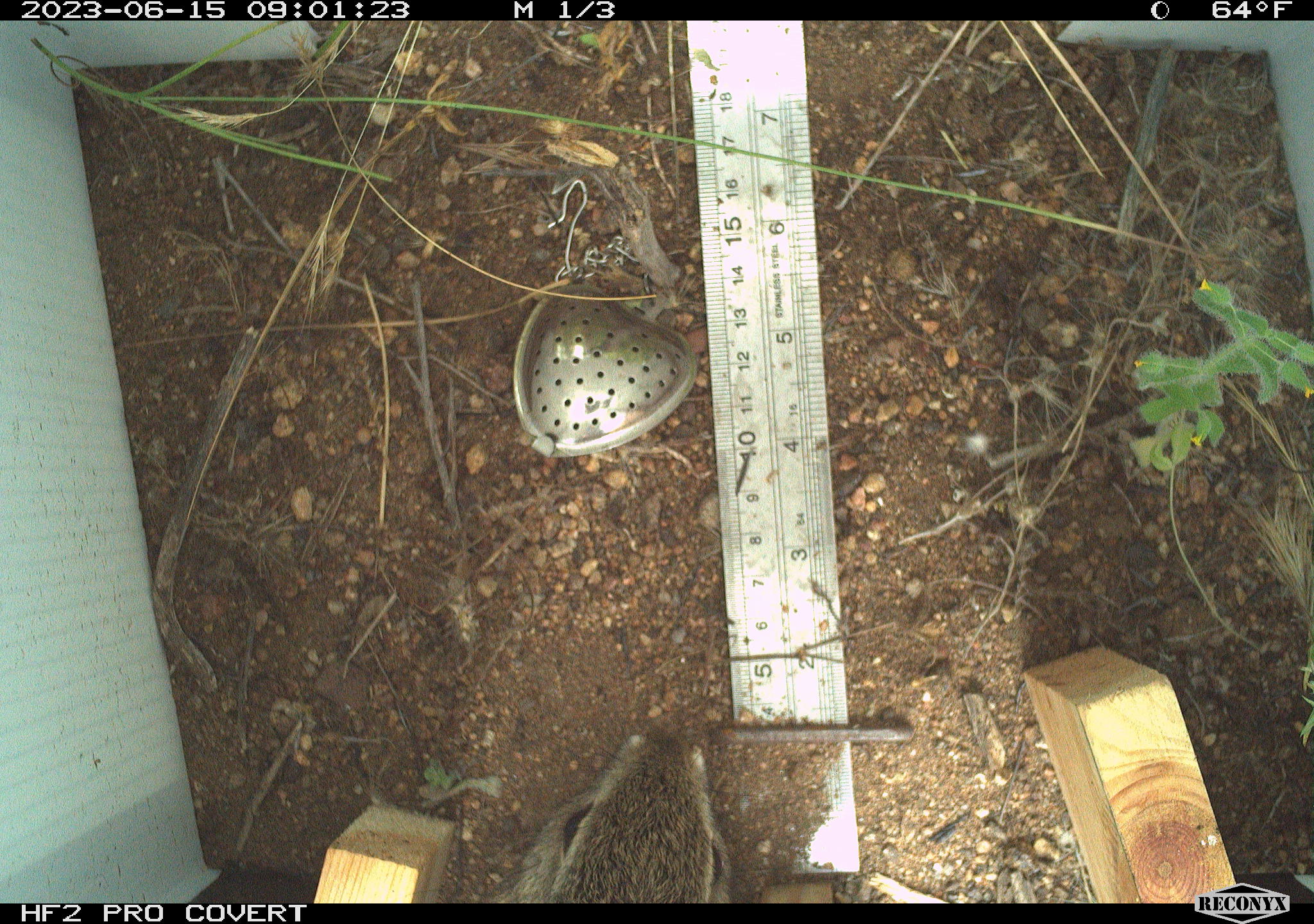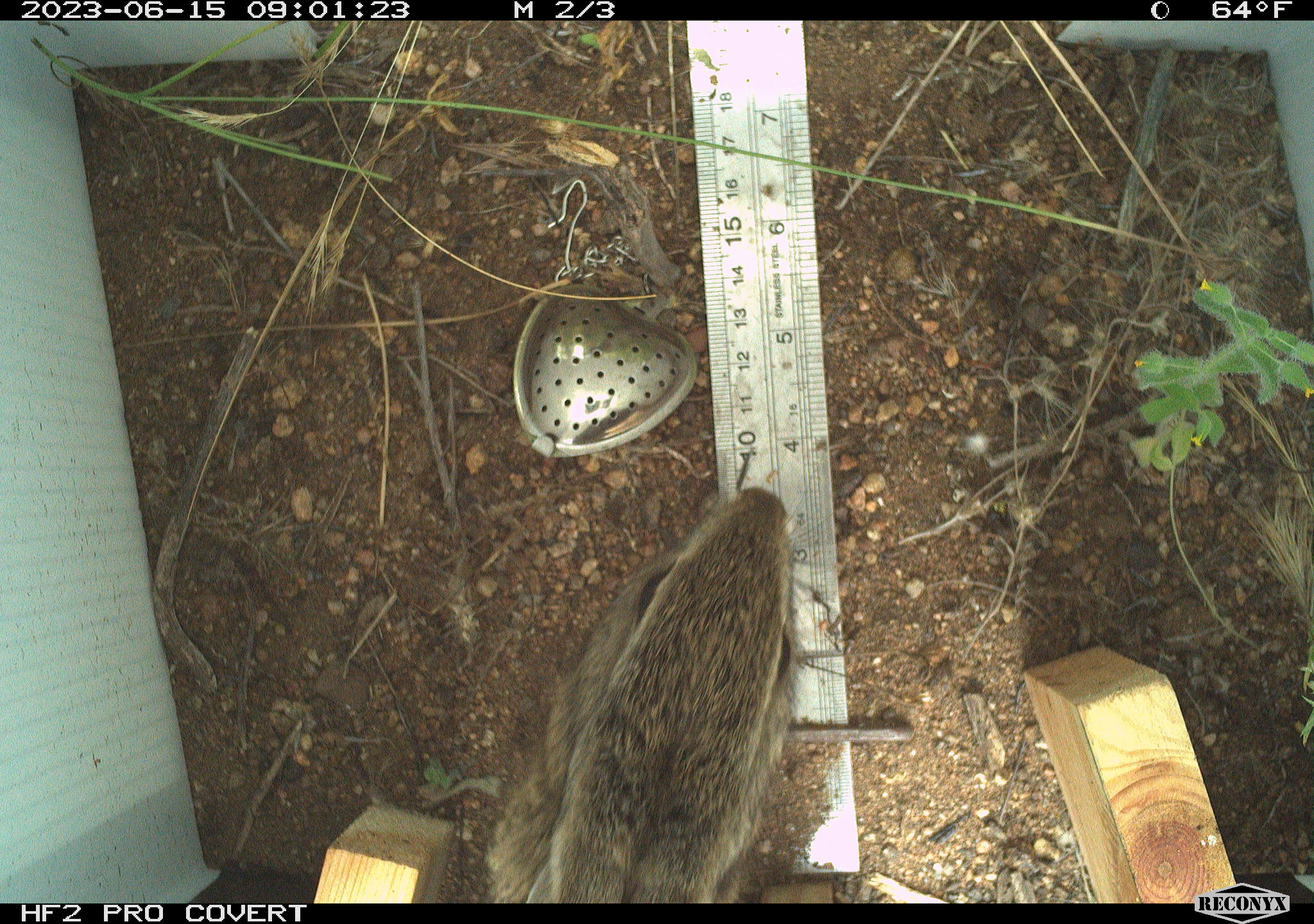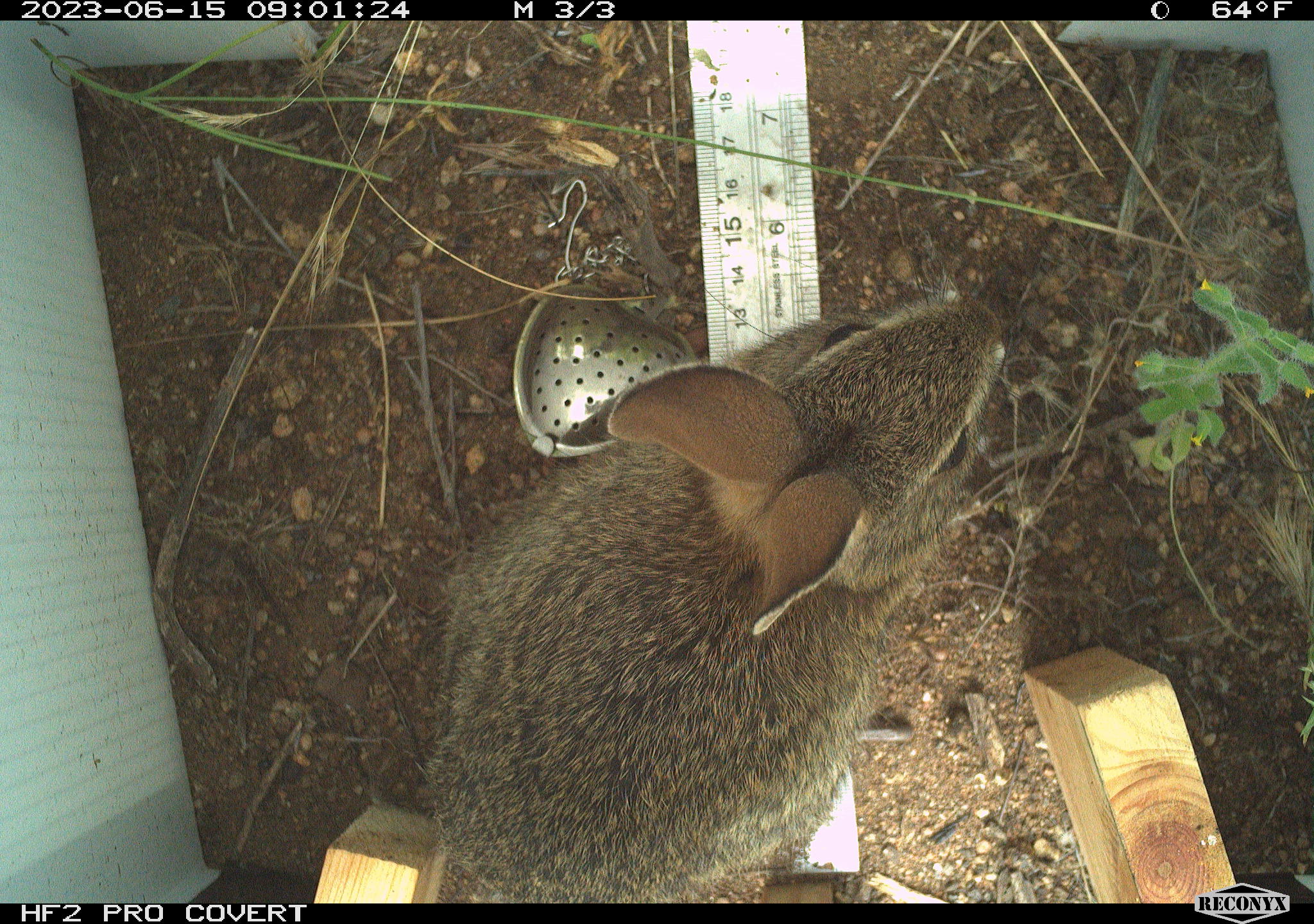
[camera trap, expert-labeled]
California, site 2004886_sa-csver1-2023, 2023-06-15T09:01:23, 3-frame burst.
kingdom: Animalia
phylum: Chordata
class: Mammalia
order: Lagomorpha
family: Leporidae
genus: Sylvilagus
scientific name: Sylvilagus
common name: cottontail rabbits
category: sylvilagus species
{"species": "sylvilagus species (cottontail rabbits) (Sylvilagus)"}